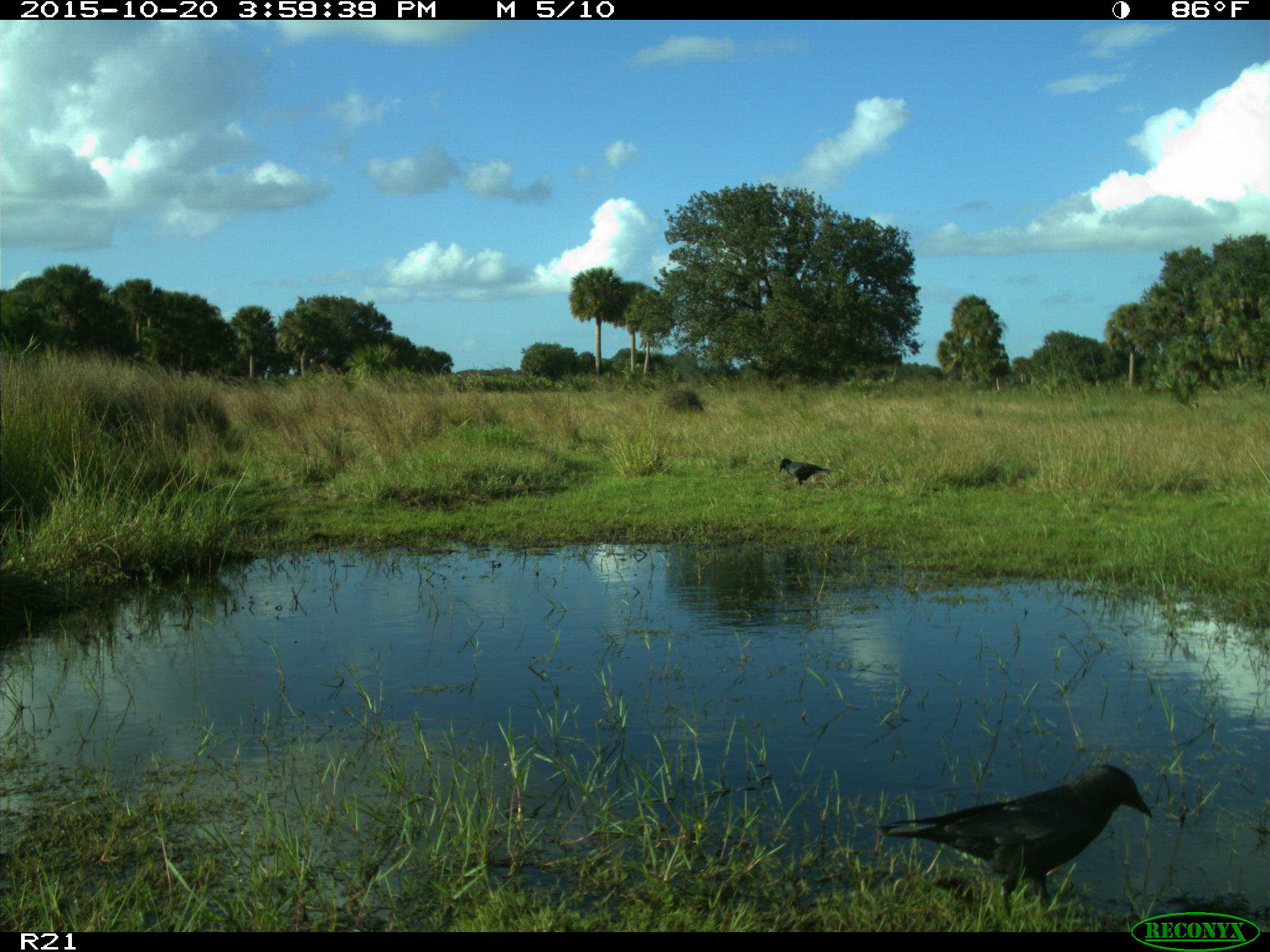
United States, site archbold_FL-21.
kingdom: Animalia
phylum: Chordata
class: Aves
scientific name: Aves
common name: birds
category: unidentified bird